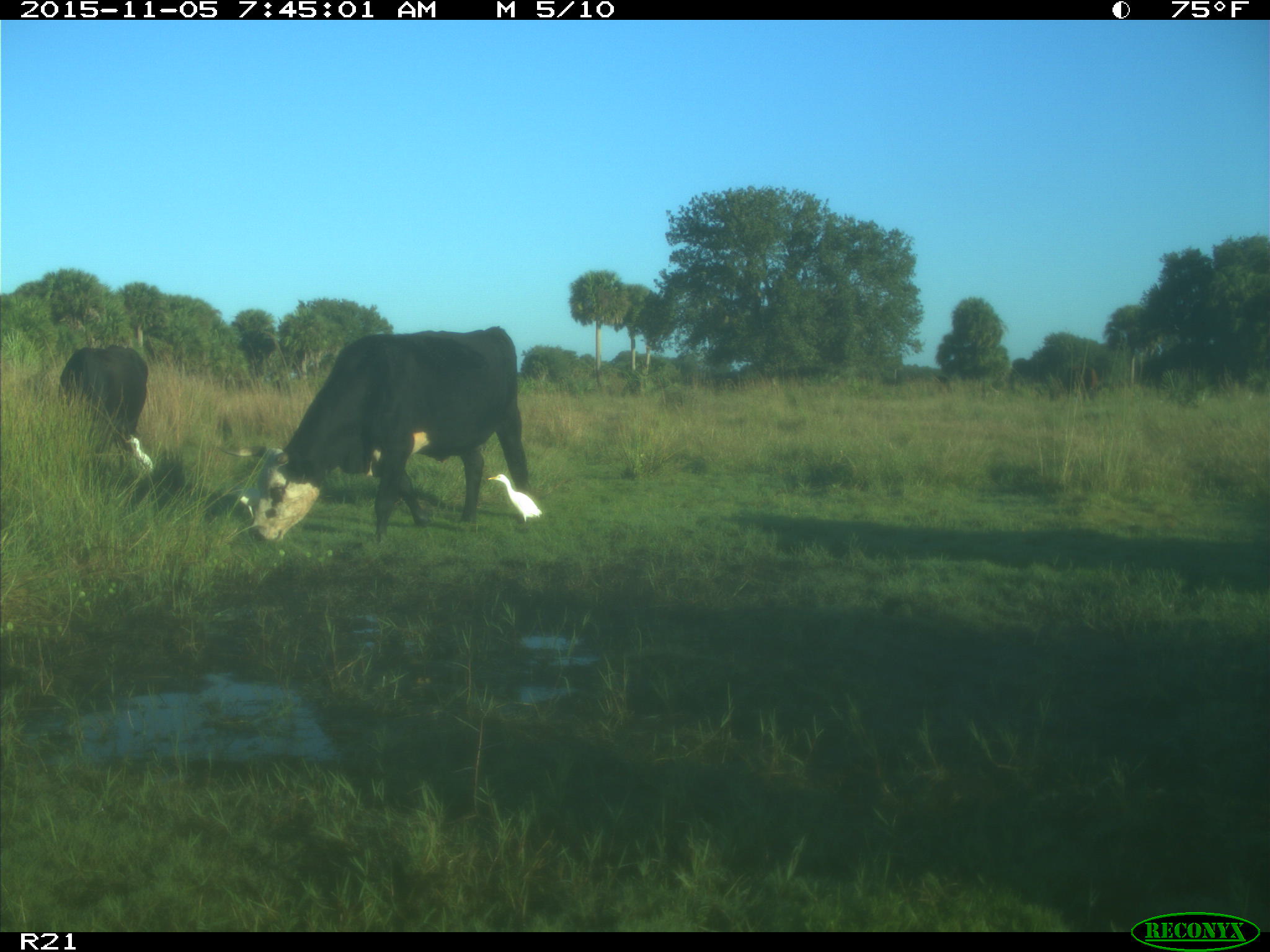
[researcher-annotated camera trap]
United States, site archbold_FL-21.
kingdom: Animalia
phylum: Chordata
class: Mammalia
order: Artiodactyla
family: Bovidae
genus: Bos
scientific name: Bos taurus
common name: domestic cow